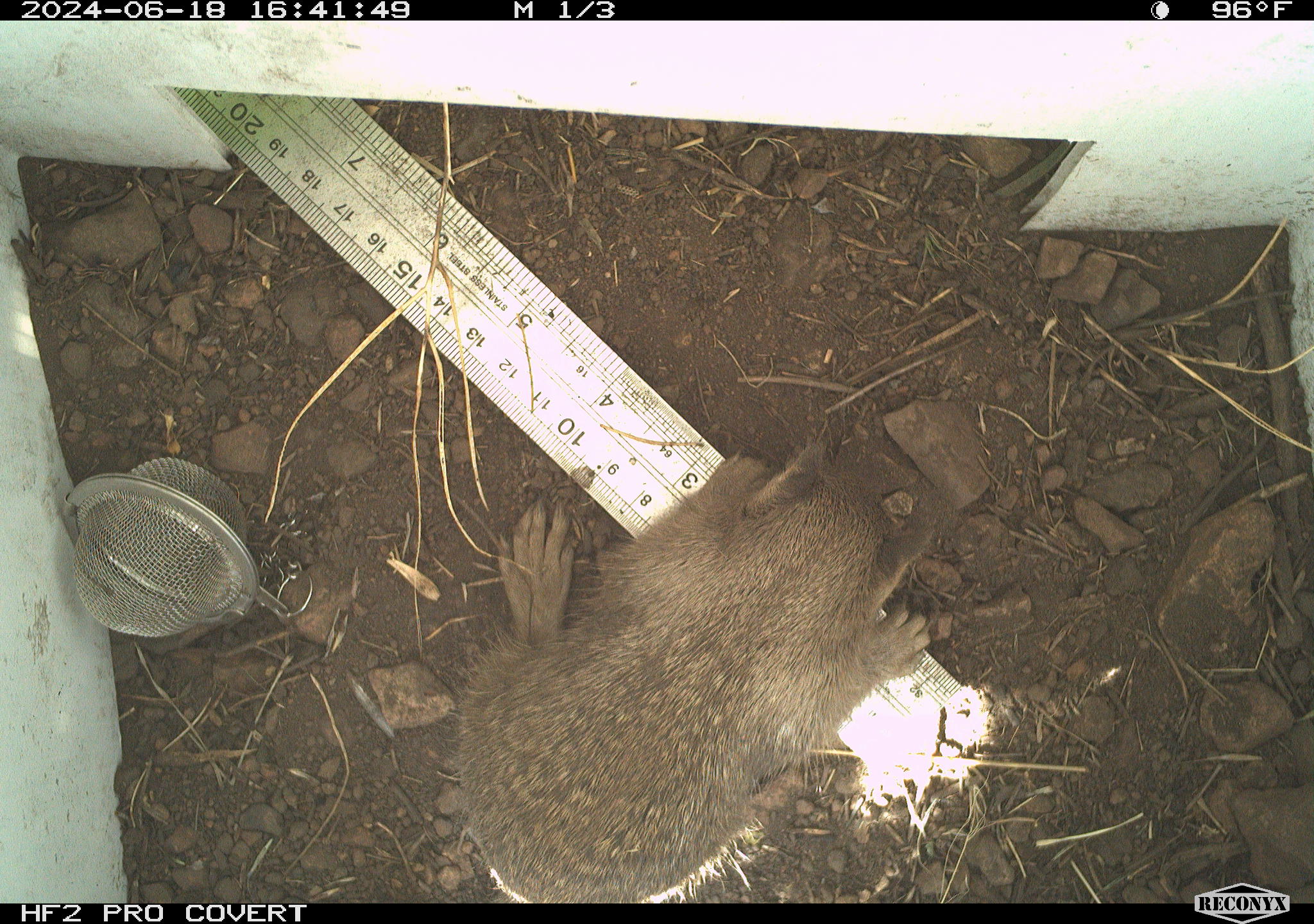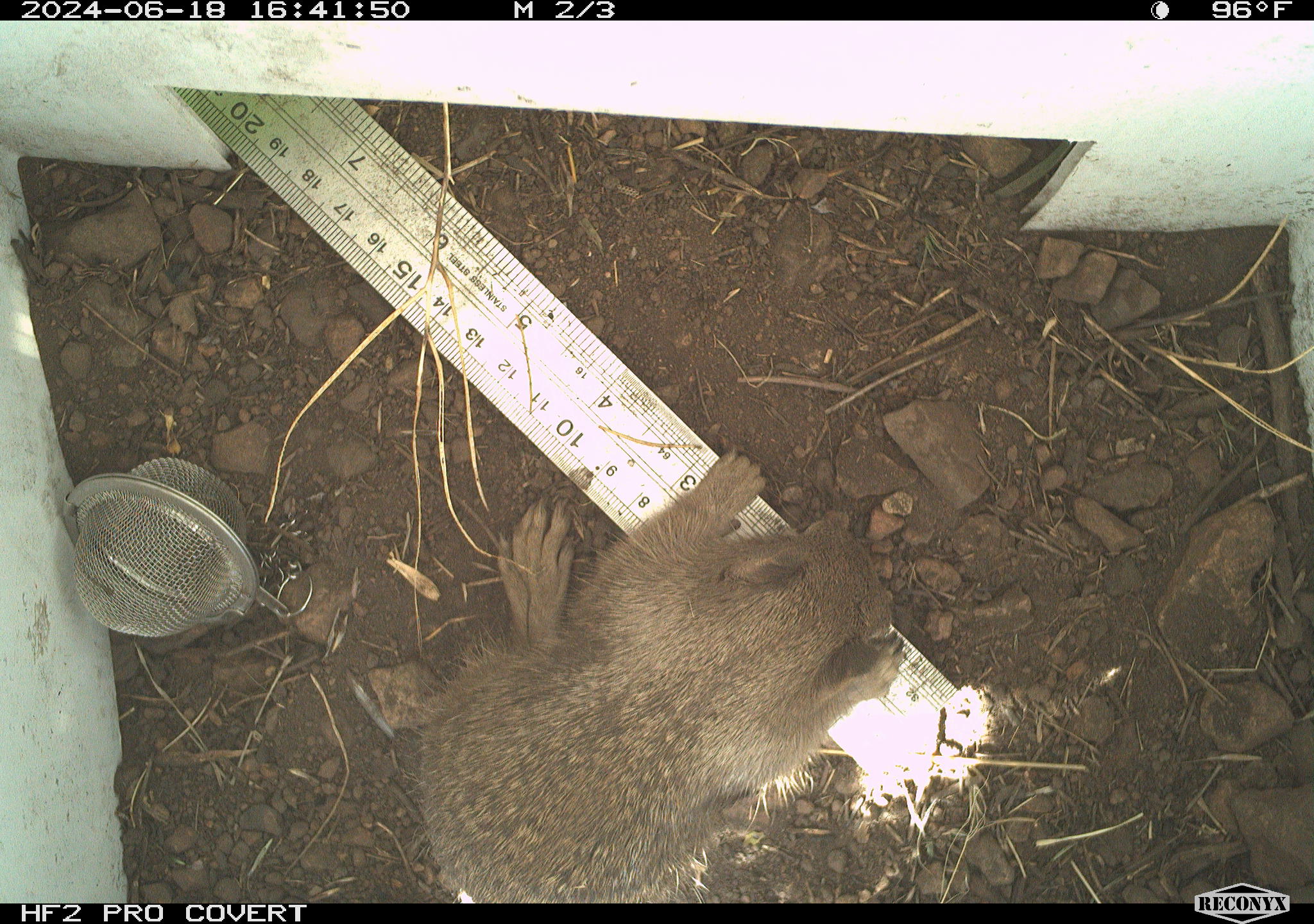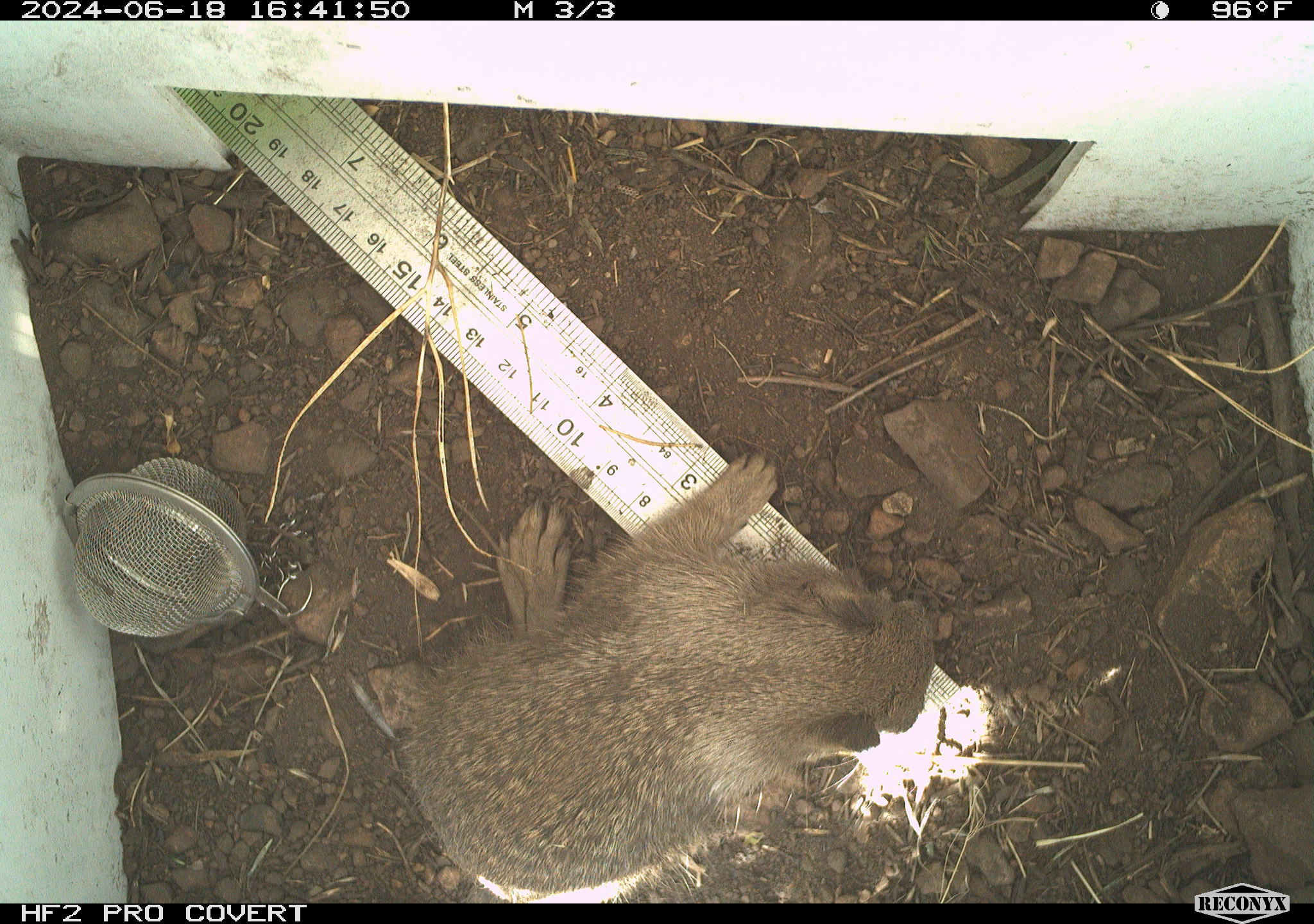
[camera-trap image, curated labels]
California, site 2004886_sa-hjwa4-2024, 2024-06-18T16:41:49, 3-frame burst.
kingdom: Animalia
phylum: Chordata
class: Mammalia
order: Rodentia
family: Sciuridae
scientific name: Sciuridae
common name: squirrels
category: sciuridae family